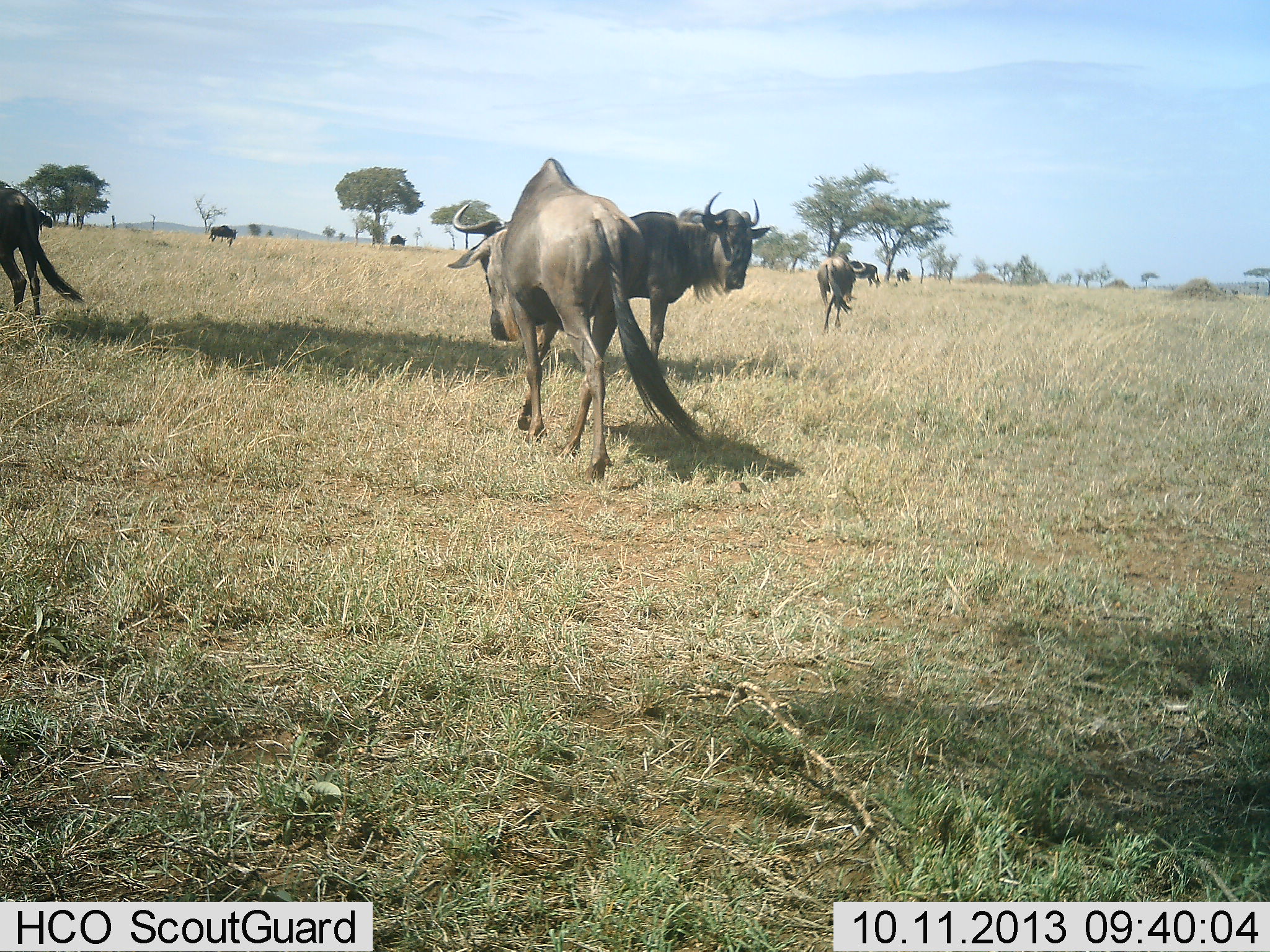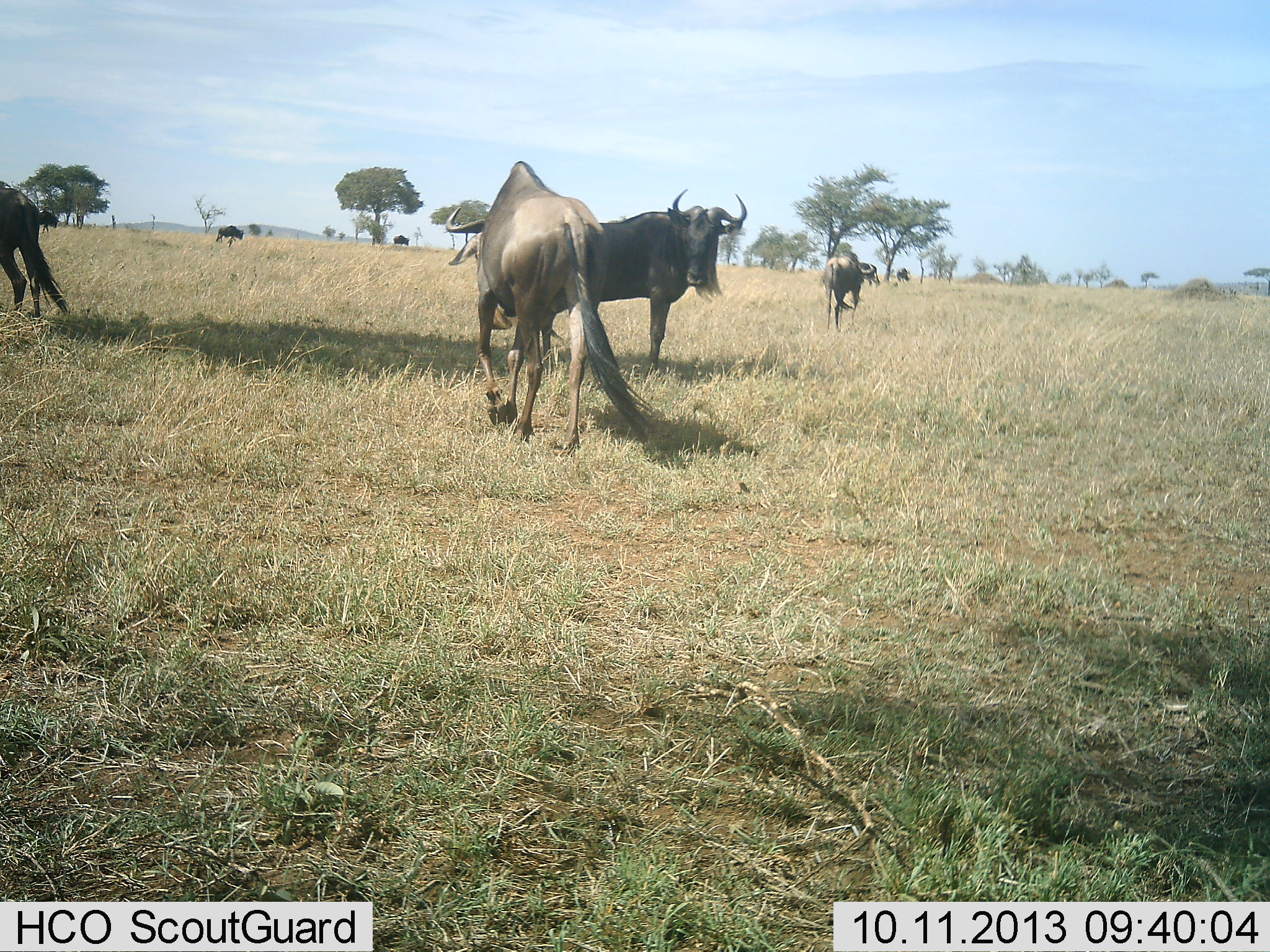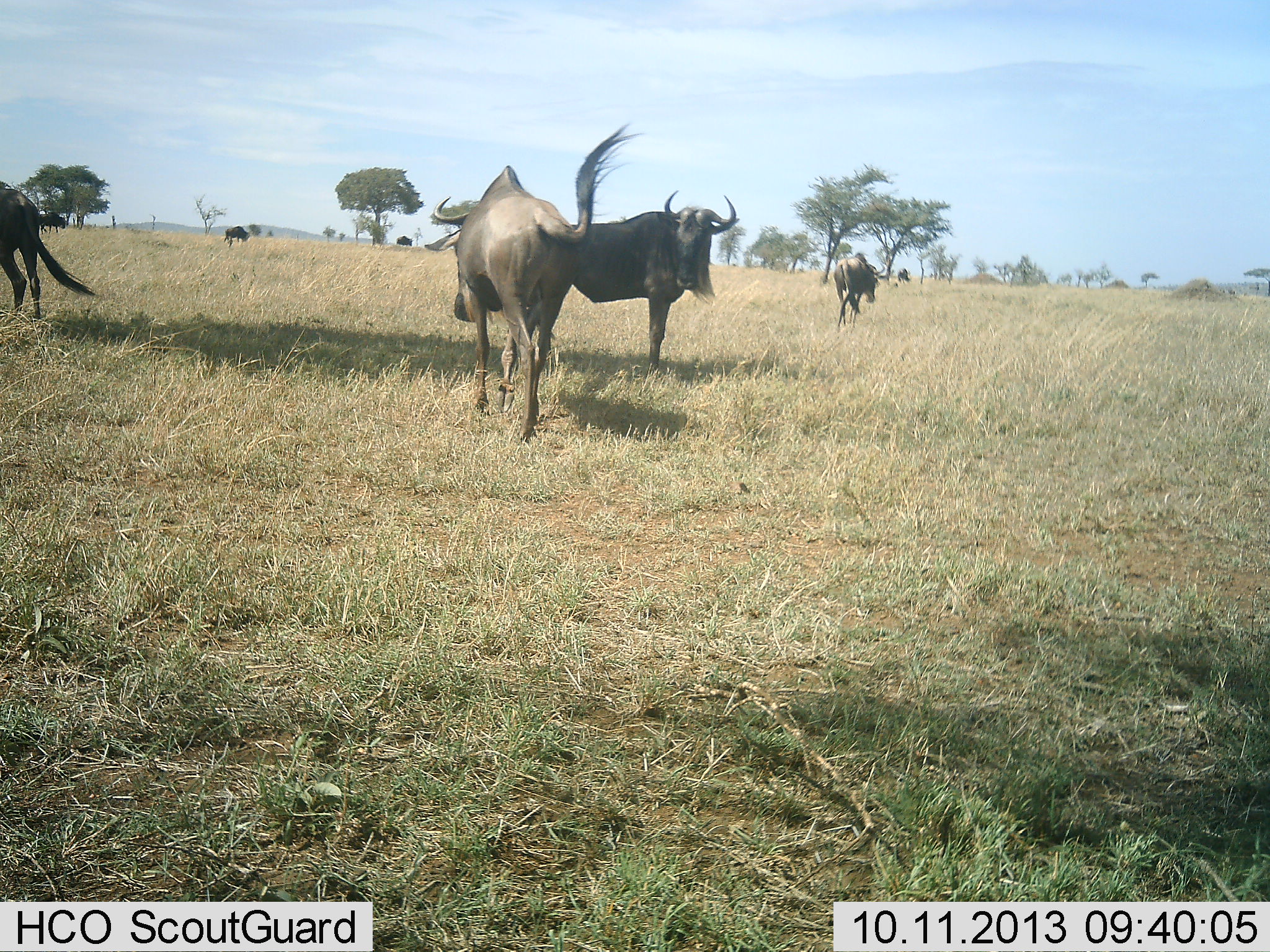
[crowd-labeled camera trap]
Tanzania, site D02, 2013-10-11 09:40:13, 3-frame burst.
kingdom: Animalia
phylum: Chordata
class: Mammalia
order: Artiodactyla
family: Bovidae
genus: Connochaetes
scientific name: Connochaetes taurinus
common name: blue wildebeest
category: wildebeest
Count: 7.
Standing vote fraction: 50%.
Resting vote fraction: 0%.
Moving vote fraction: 90%.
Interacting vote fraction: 0%.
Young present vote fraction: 0%.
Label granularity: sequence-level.